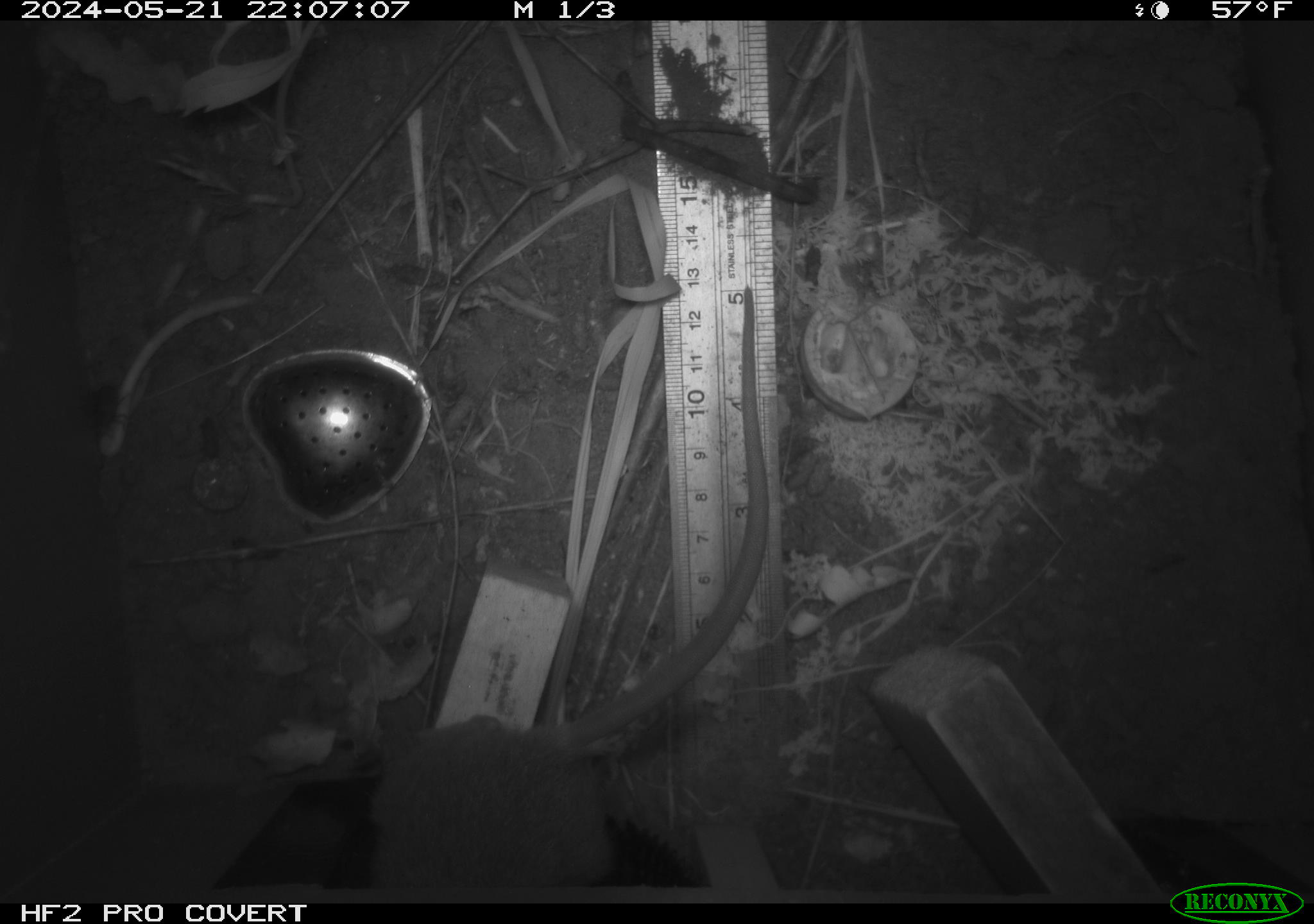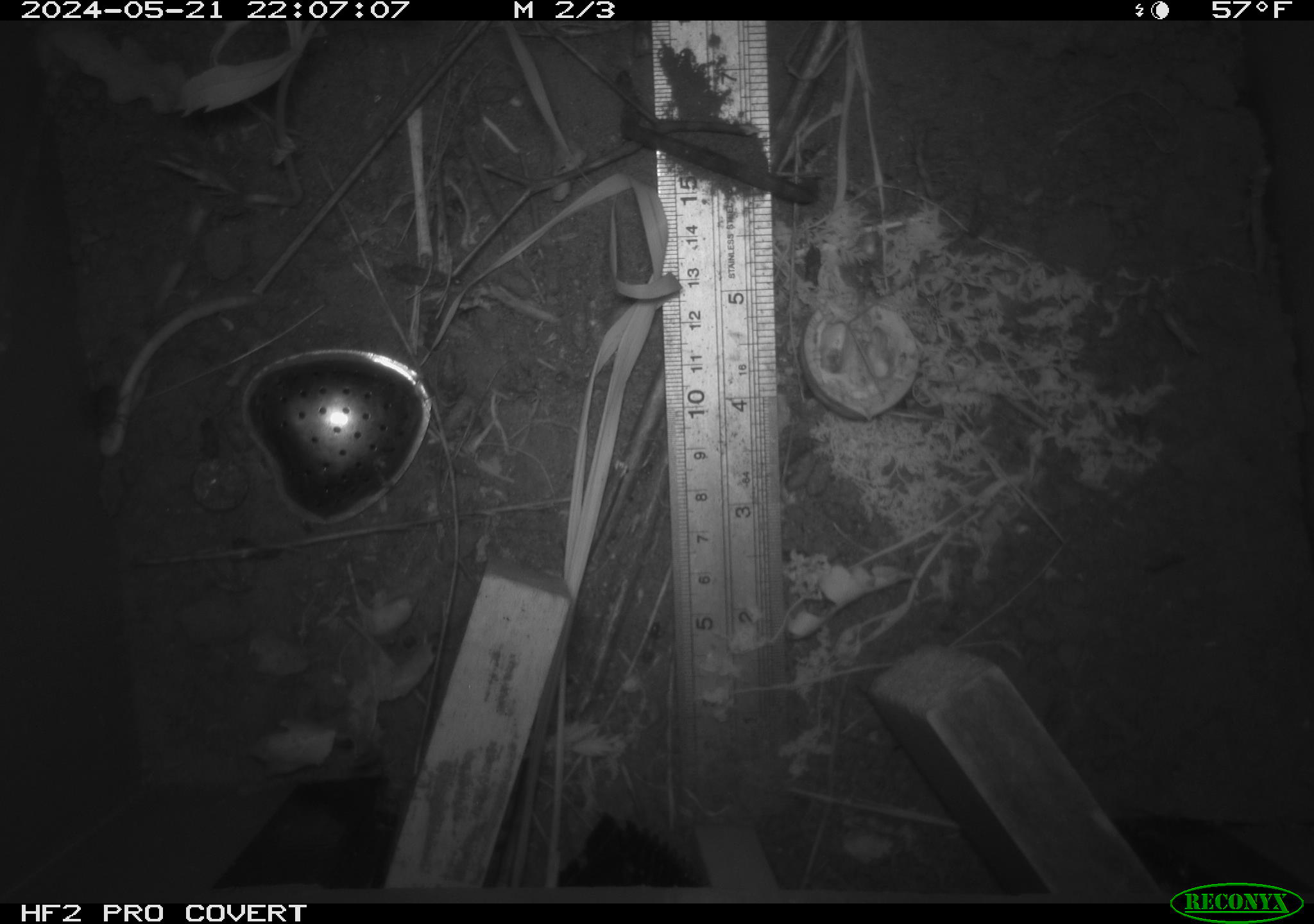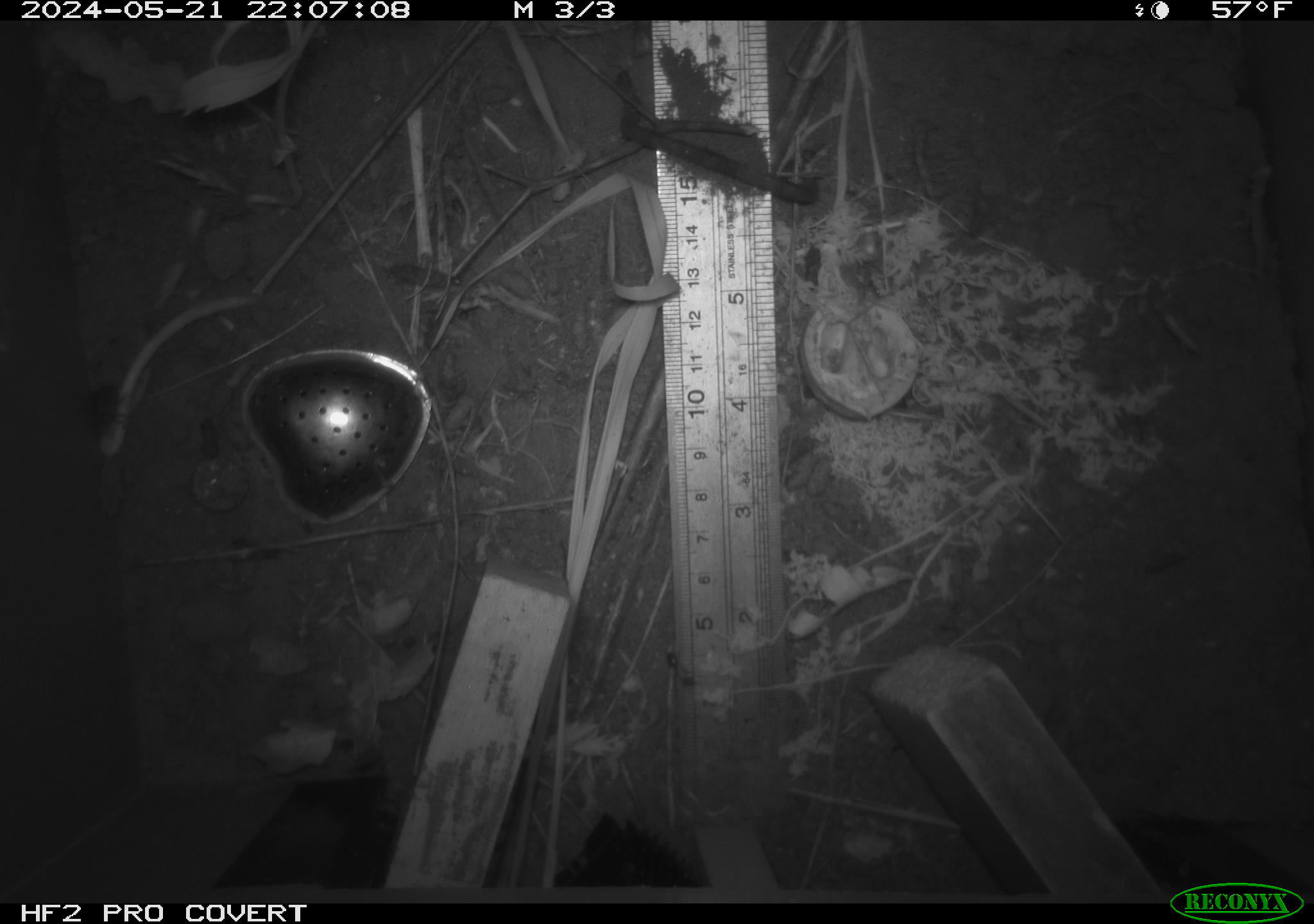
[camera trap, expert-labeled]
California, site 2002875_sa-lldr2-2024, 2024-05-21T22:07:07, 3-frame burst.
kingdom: Animalia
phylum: Chordata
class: Mammalia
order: Rodentia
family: Muridae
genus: Rattus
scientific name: Rattus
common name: rat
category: rattus species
Rattus species (rat) (Rattus).